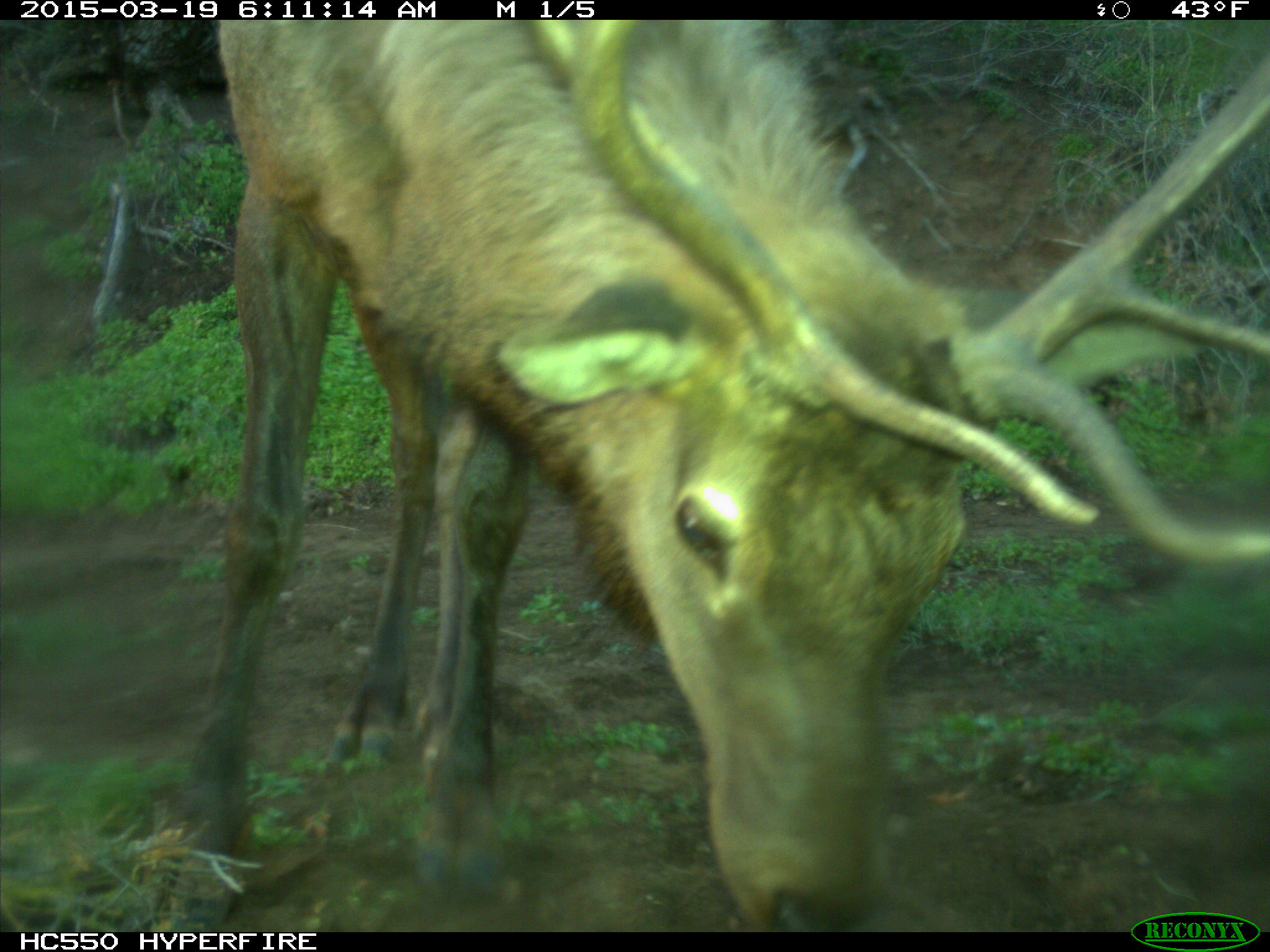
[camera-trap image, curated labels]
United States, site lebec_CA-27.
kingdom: Animalia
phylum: Chordata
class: Mammalia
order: Artiodactyla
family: Cervidae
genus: Cervus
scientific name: Cervus canadensis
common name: elk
Cervus canadensis (elk).